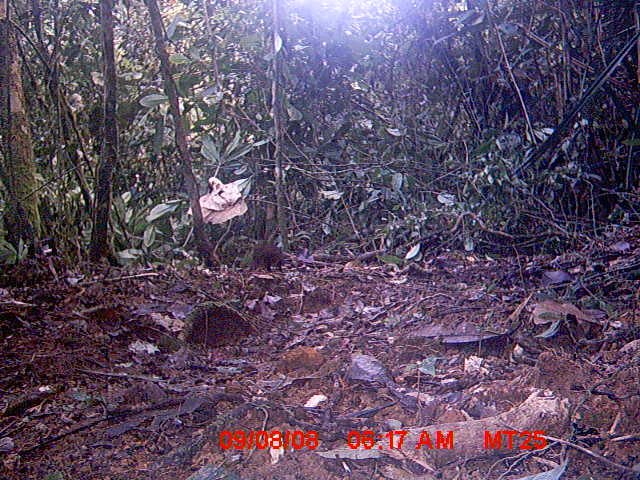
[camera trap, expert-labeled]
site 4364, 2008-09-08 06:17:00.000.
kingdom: Animalia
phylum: Chordata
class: Mammalia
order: Rodentia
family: Muridae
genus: Rattus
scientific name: Rattus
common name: rodent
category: unknown rat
Unknown rat (rodent) (Rattus), count 1.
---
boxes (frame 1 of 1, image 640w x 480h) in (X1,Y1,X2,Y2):
unknown rat: (252,245,286,272)